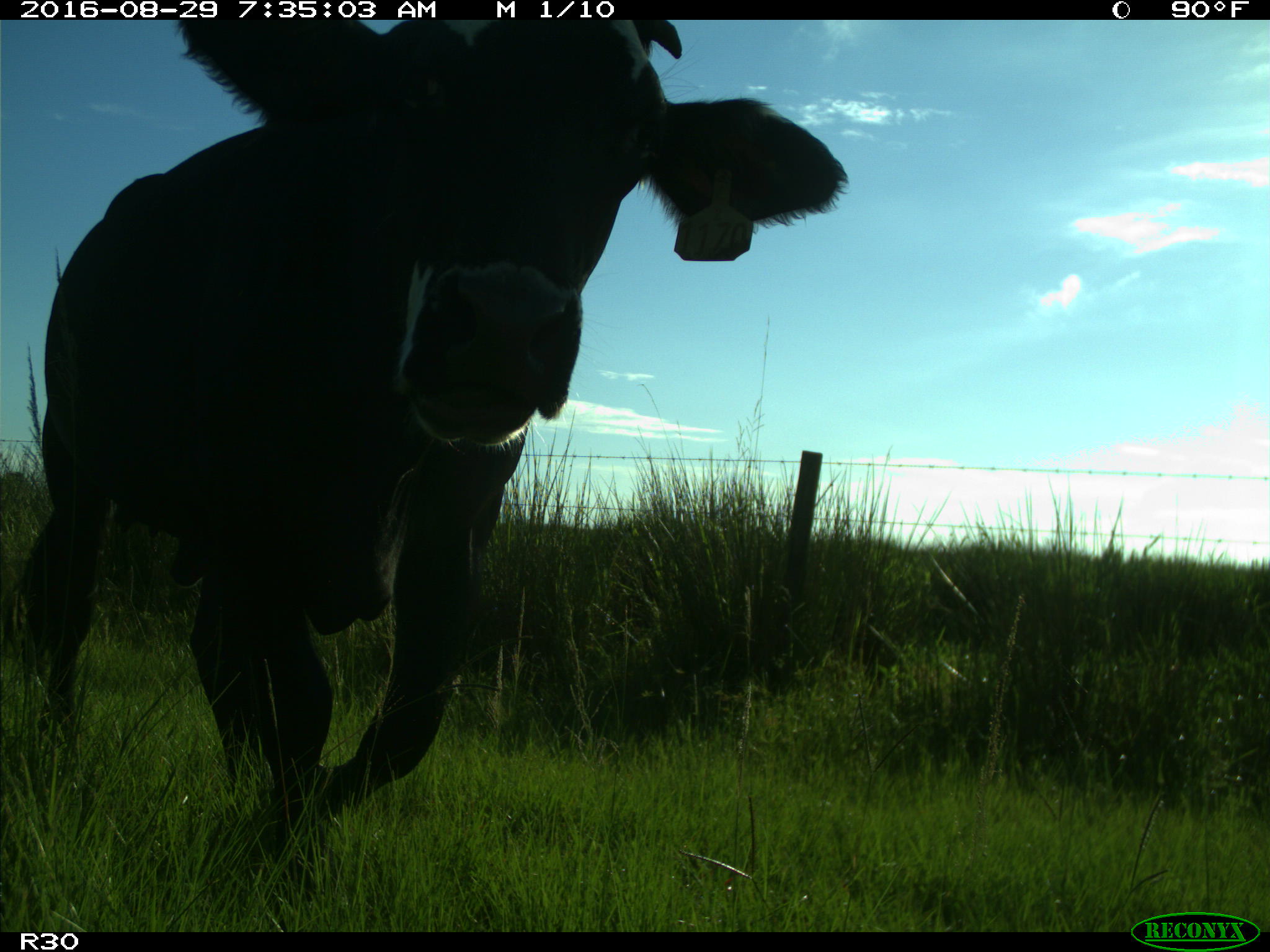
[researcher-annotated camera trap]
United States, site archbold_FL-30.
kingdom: Animalia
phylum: Chordata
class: Mammalia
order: Artiodactyla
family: Bovidae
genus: Bos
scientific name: Bos taurus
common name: domestic cow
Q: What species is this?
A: Bos taurus (domestic cow).